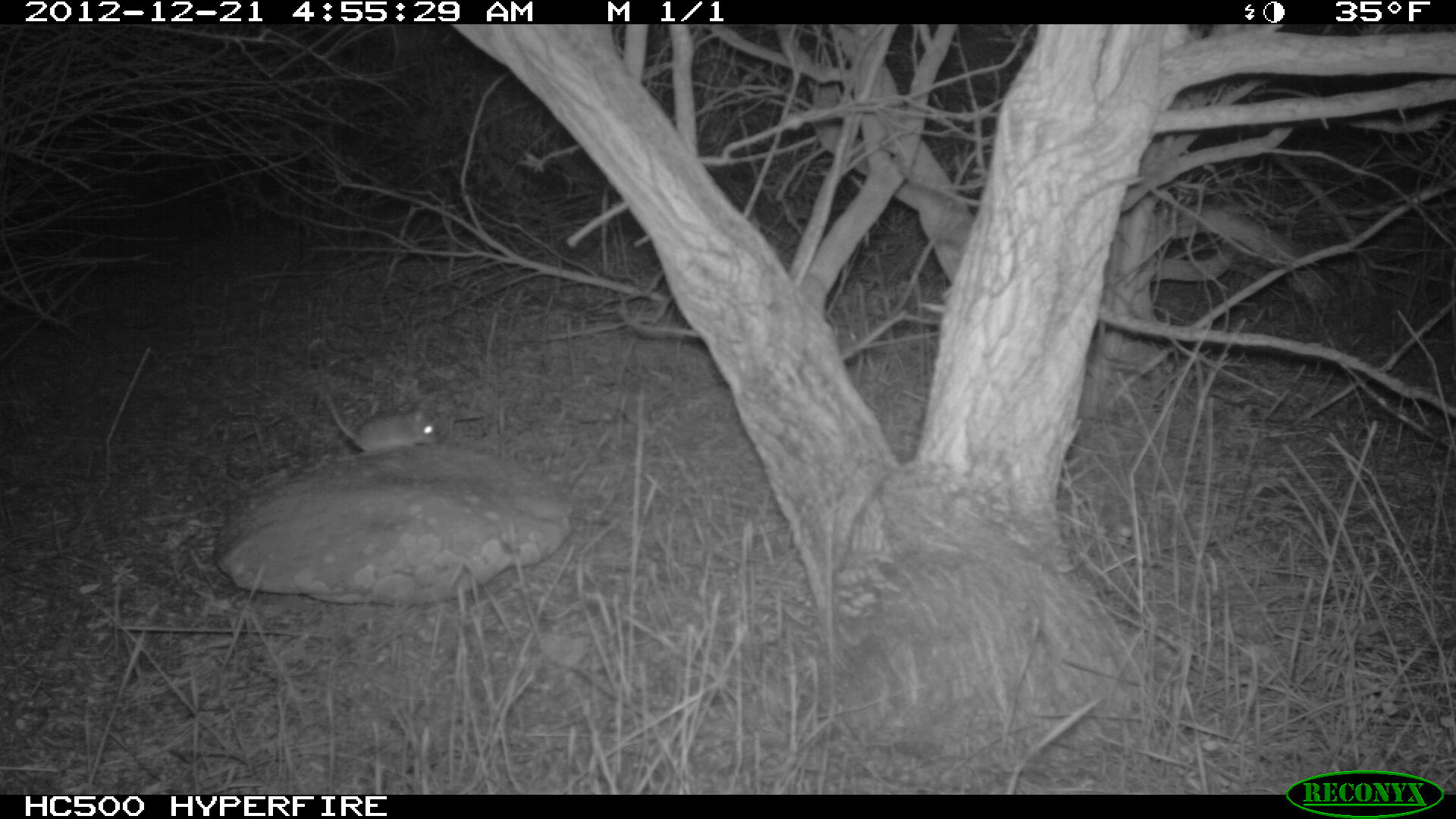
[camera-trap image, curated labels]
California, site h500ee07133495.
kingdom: Animalia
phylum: Chordata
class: Mammalia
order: Rodentia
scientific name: Rodentia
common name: rodent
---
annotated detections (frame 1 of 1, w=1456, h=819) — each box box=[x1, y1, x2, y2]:
rodent: box=[322, 390, 440, 455]